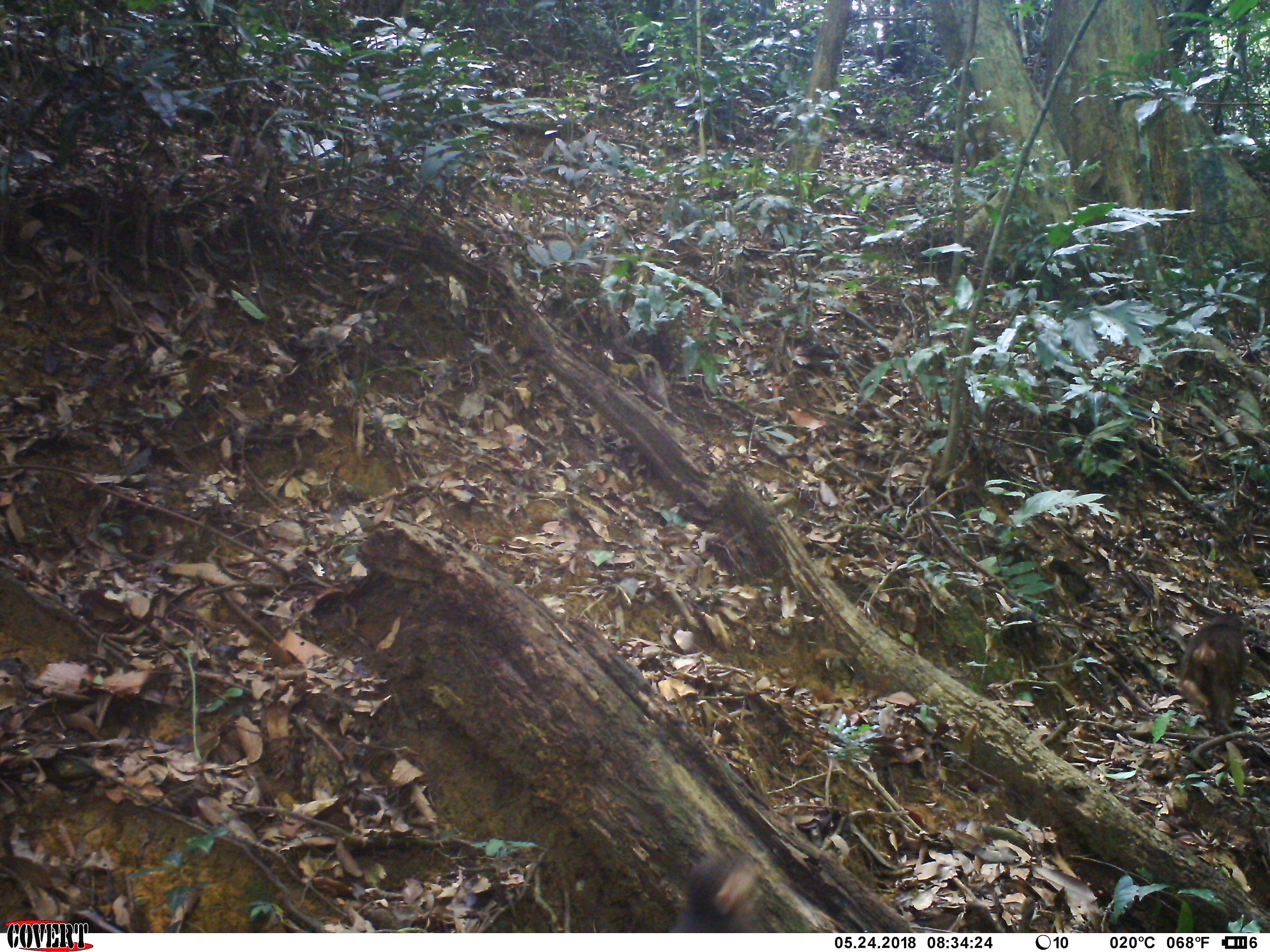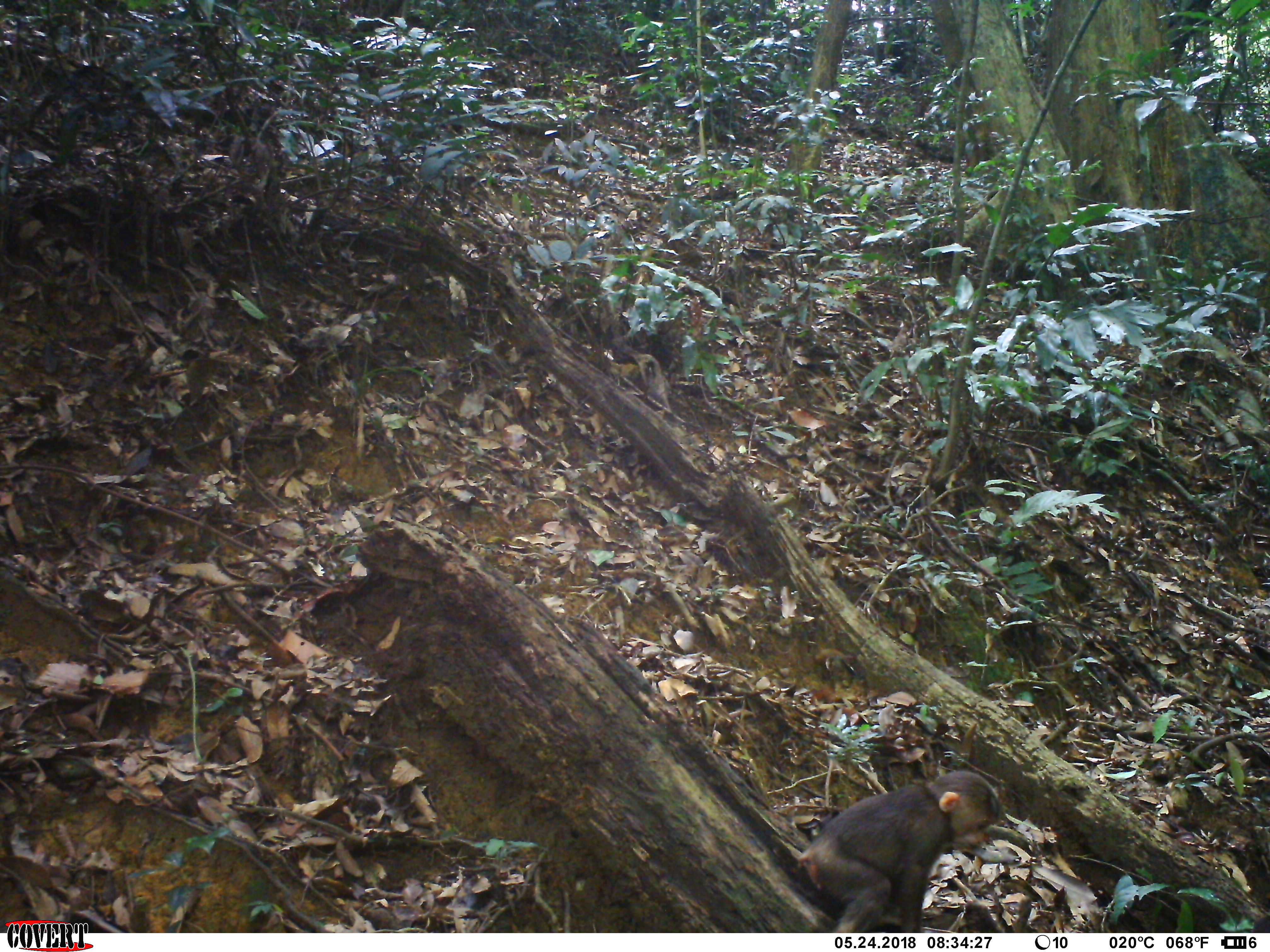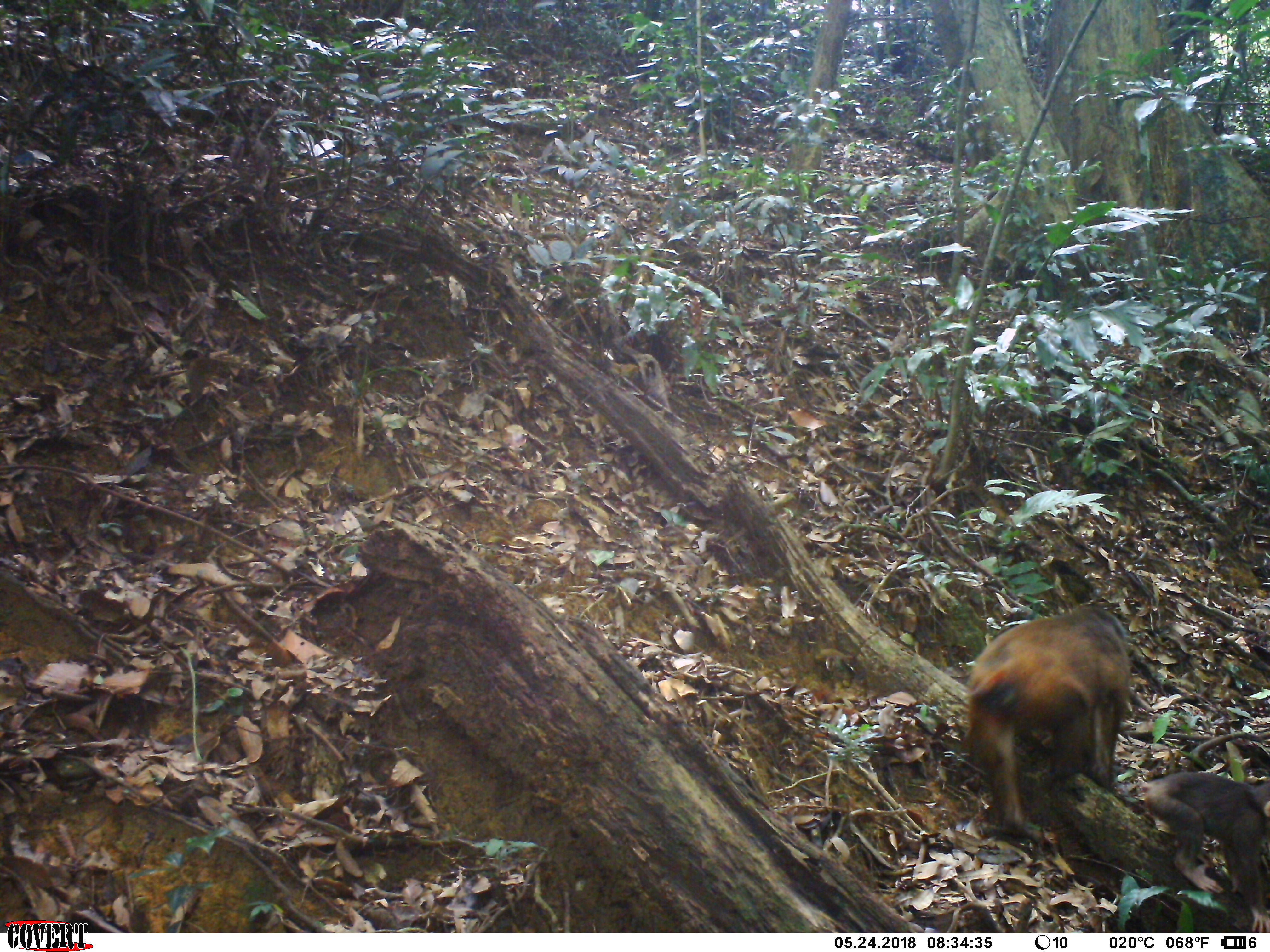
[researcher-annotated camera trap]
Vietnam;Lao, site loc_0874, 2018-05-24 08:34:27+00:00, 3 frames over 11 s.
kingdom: Animalia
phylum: Chordata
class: Mammalia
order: Primates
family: Cercopithecidae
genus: Macaca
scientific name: Macaca arctoides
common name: stump-tailed macaque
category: stump tailed macaque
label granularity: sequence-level